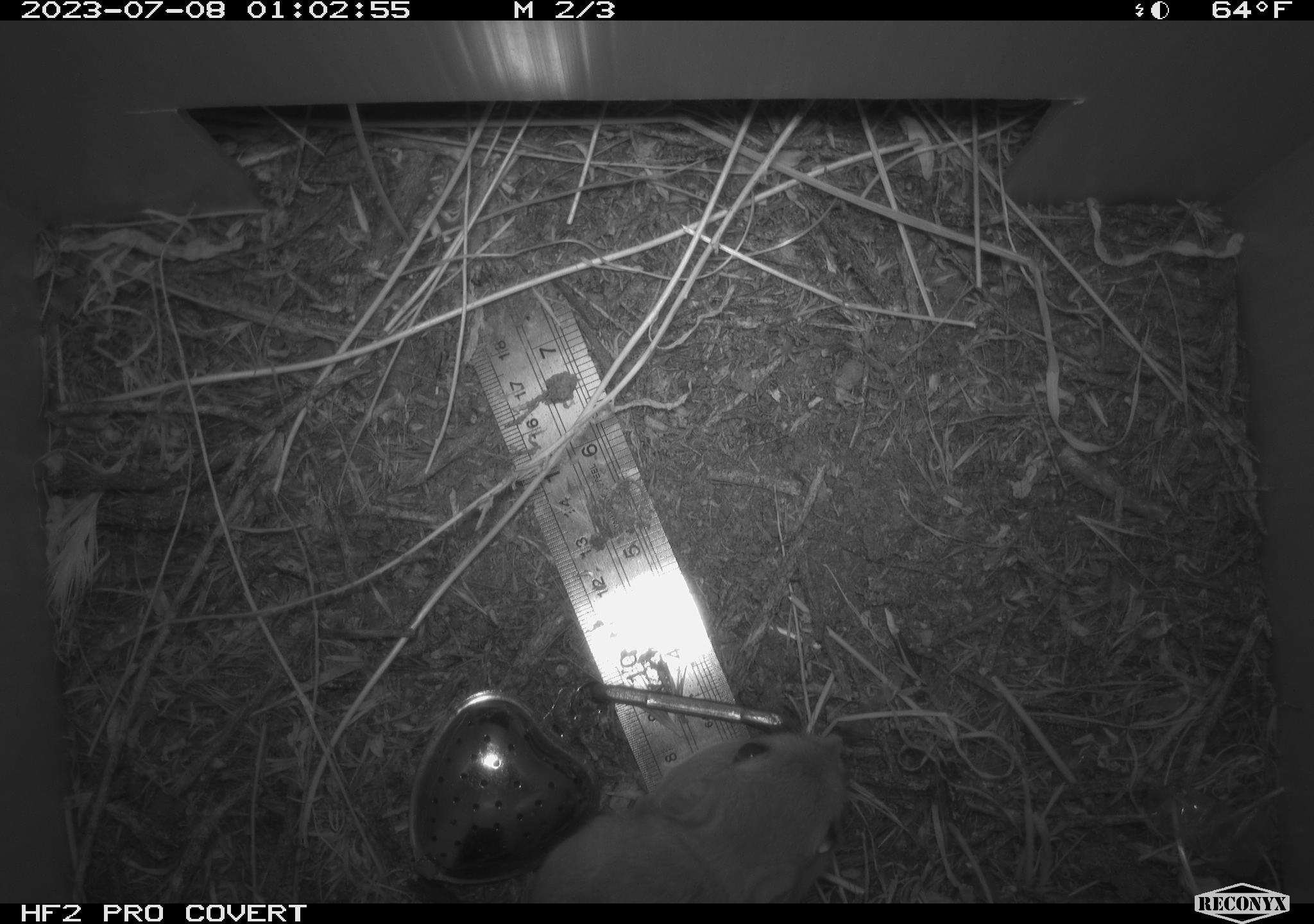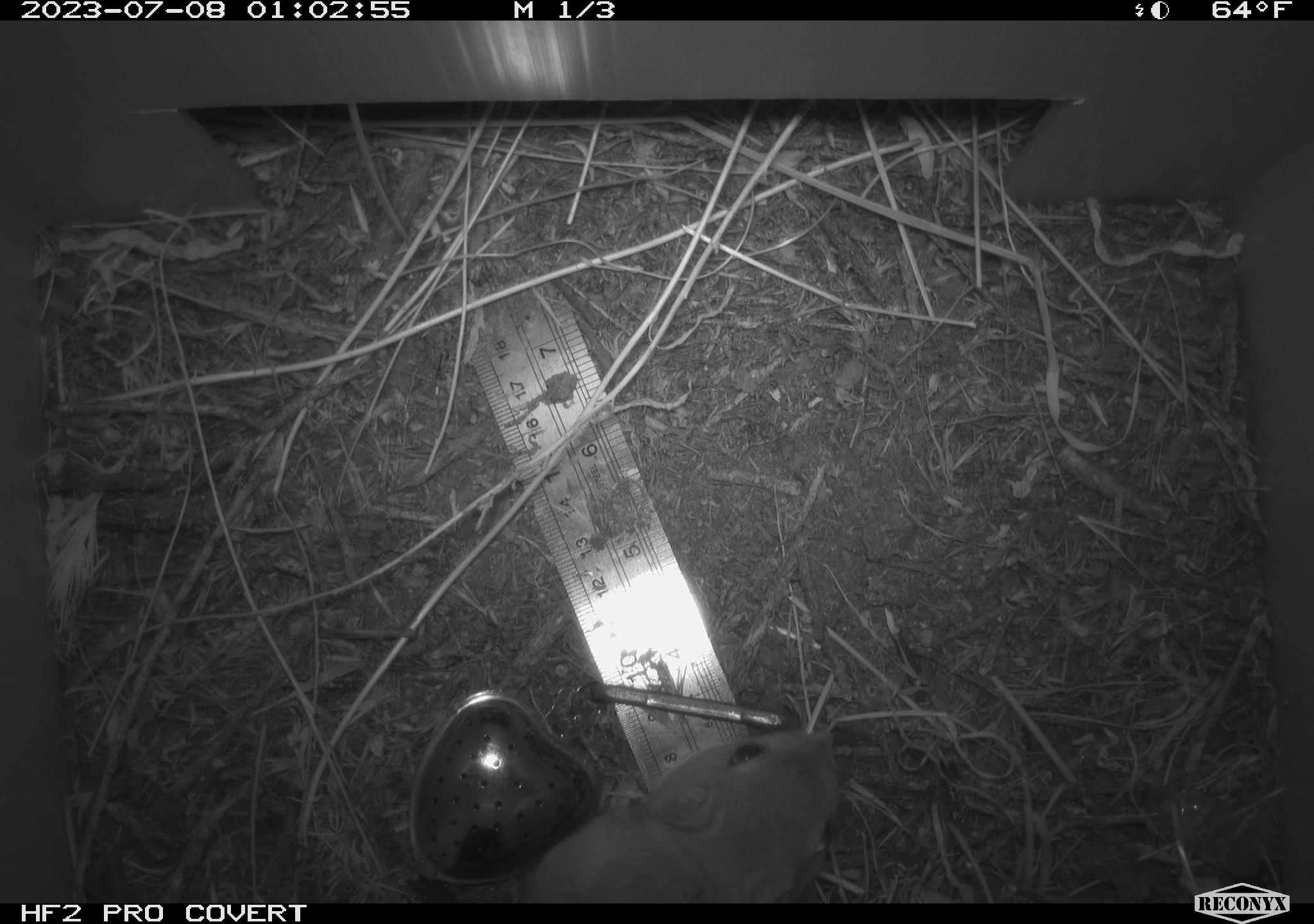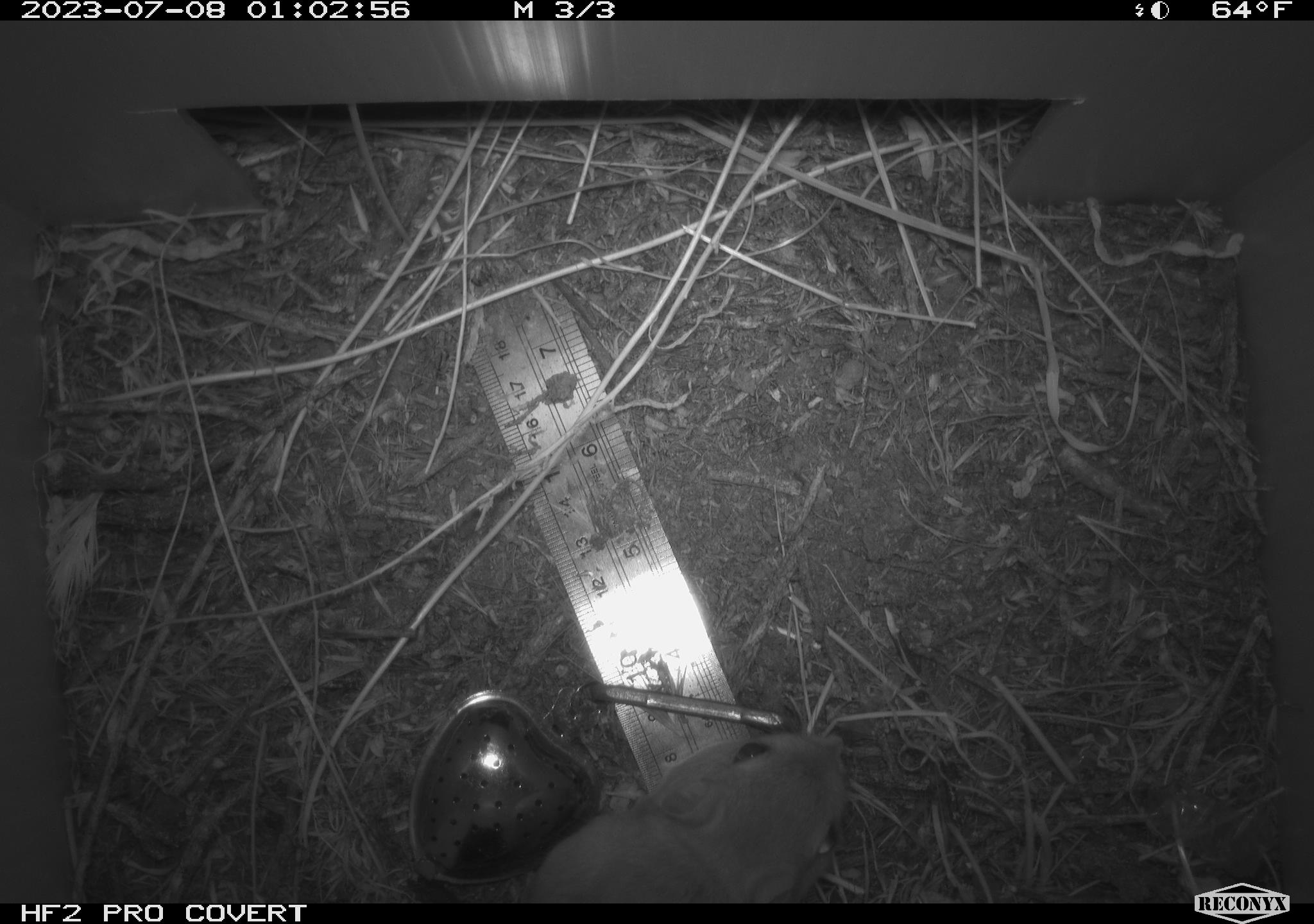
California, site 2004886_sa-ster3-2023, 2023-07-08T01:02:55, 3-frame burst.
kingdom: Animalia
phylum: Chordata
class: Mammalia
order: Rodentia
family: Heteromyidae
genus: Dipodomys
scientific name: Dipodomys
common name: kangaroo rats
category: dipodomys species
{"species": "dipodomys species (kangaroo rats) (Dipodomys)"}